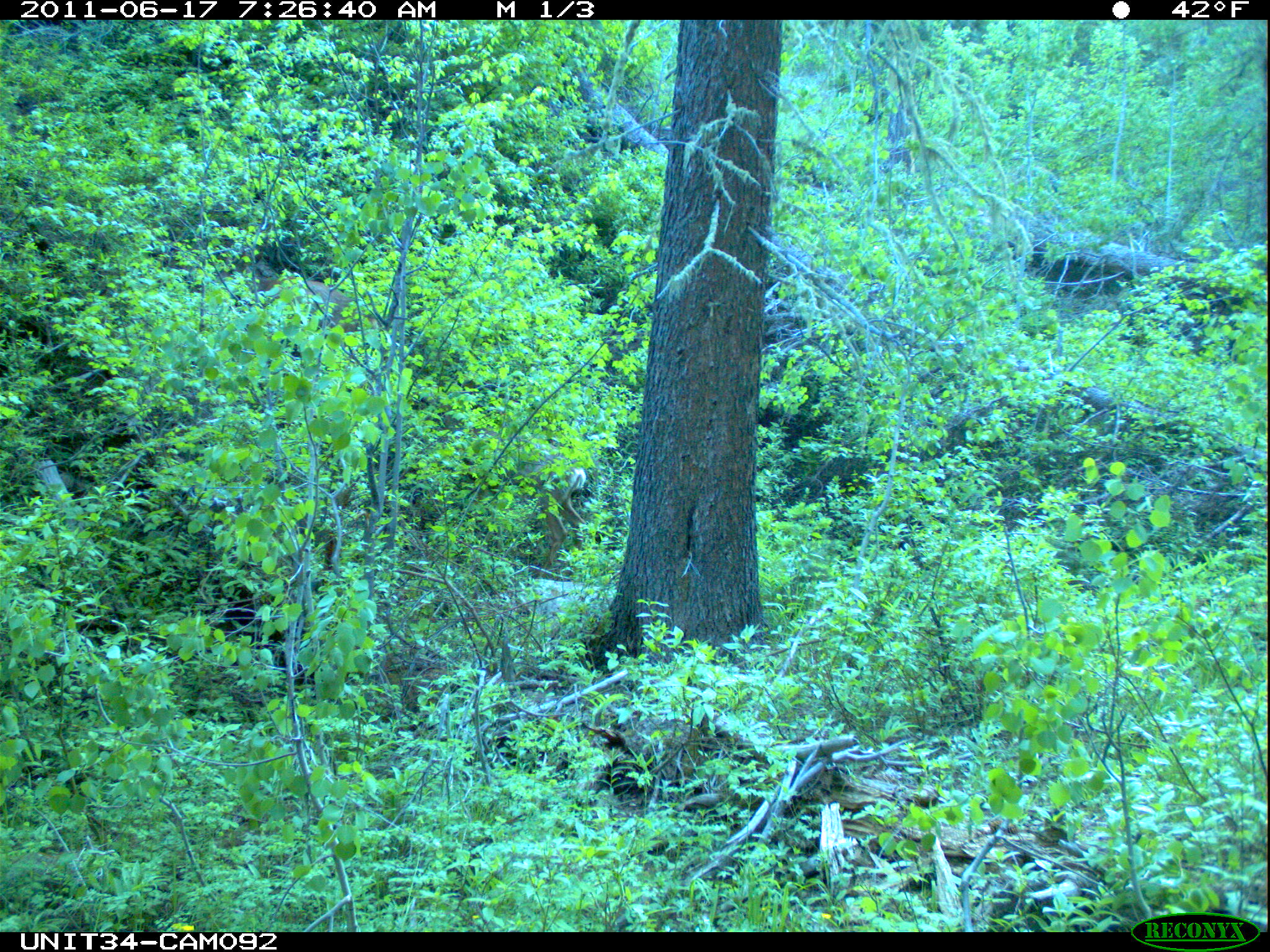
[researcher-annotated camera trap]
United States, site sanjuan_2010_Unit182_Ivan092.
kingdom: Animalia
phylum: Chordata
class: Mammalia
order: Artiodactyla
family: Cervidae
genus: Odocoileus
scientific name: Odocoileus hemionus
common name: mule deer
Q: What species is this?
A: Odocoileus hemionus (mule deer).